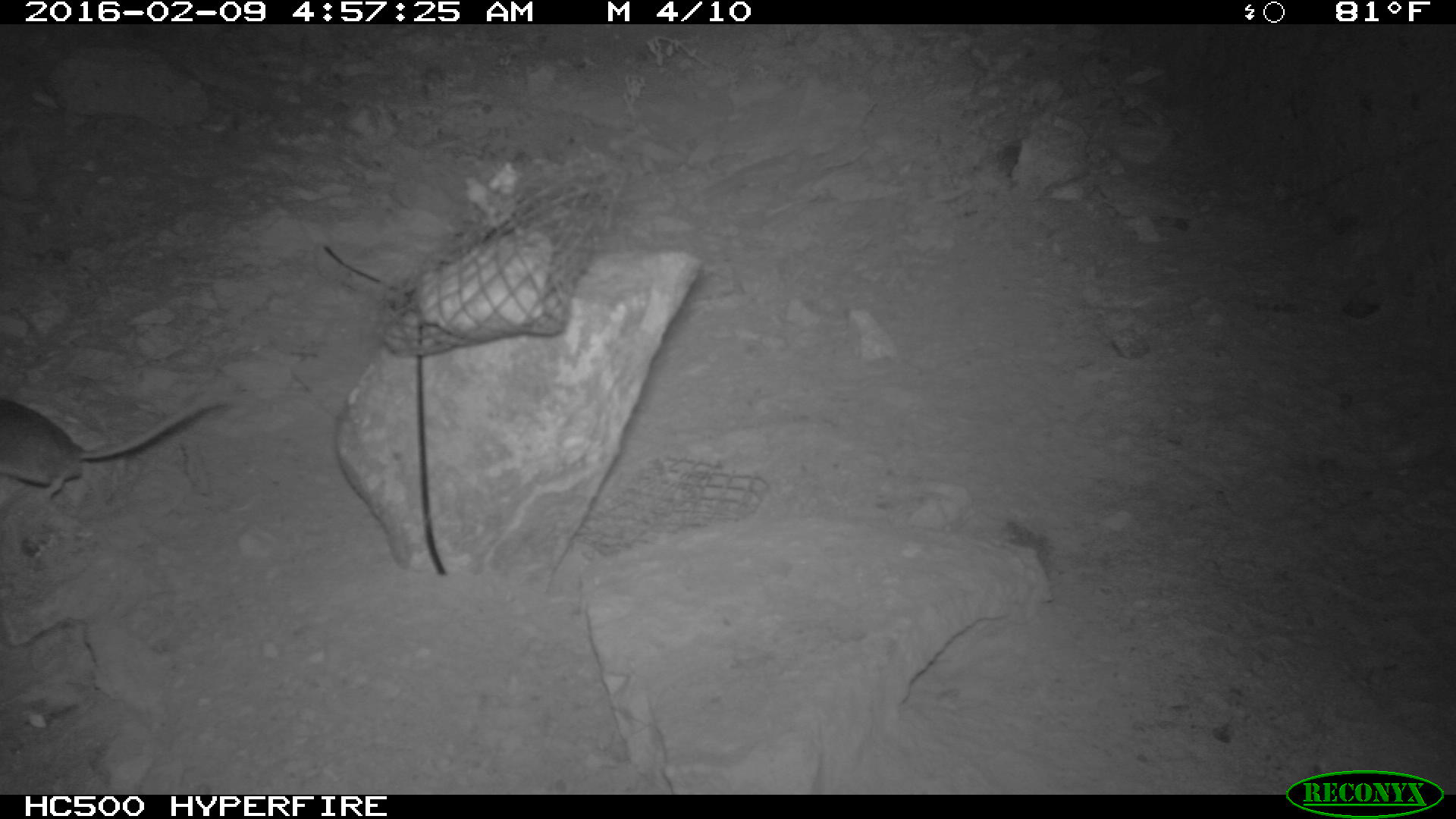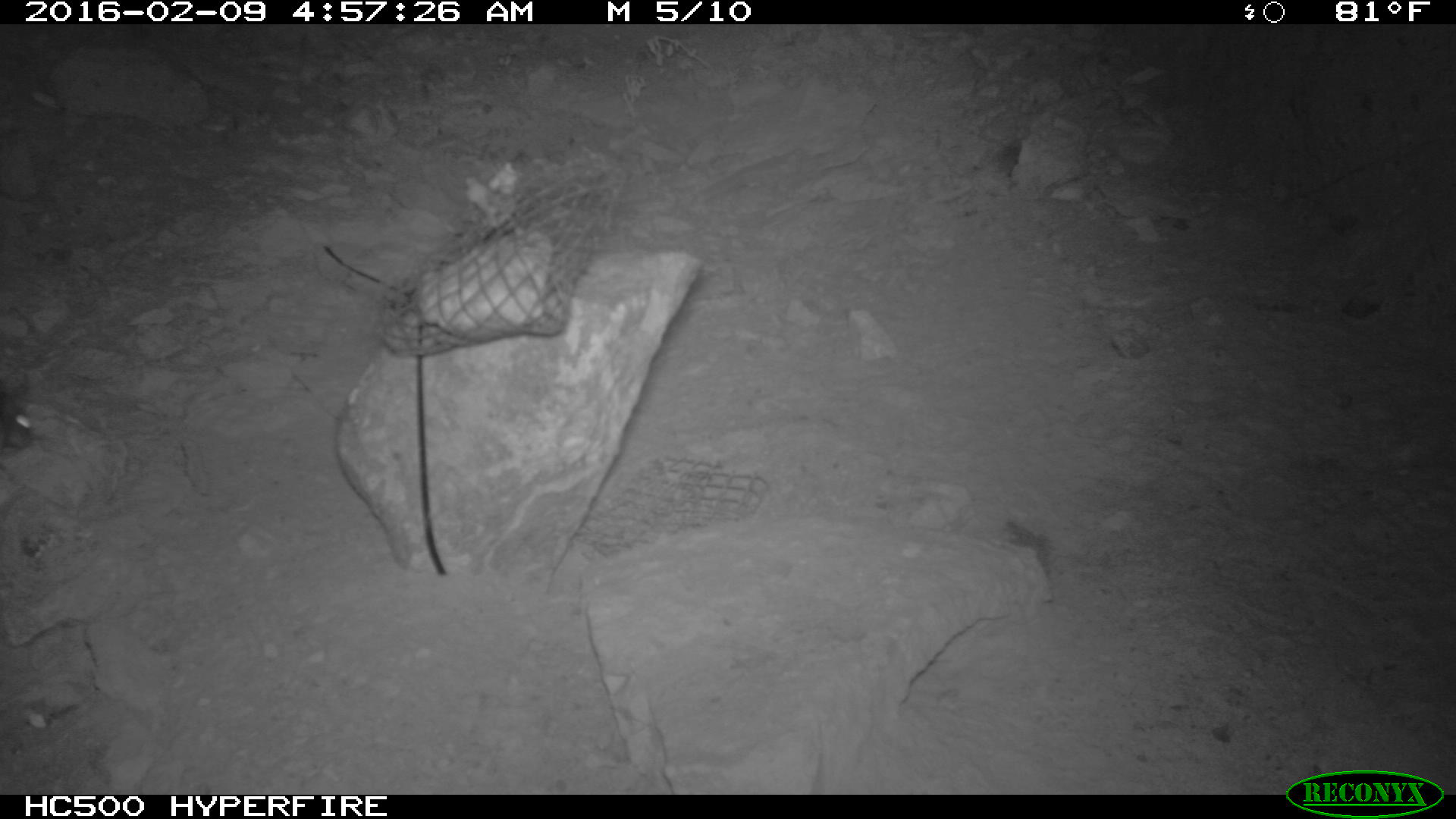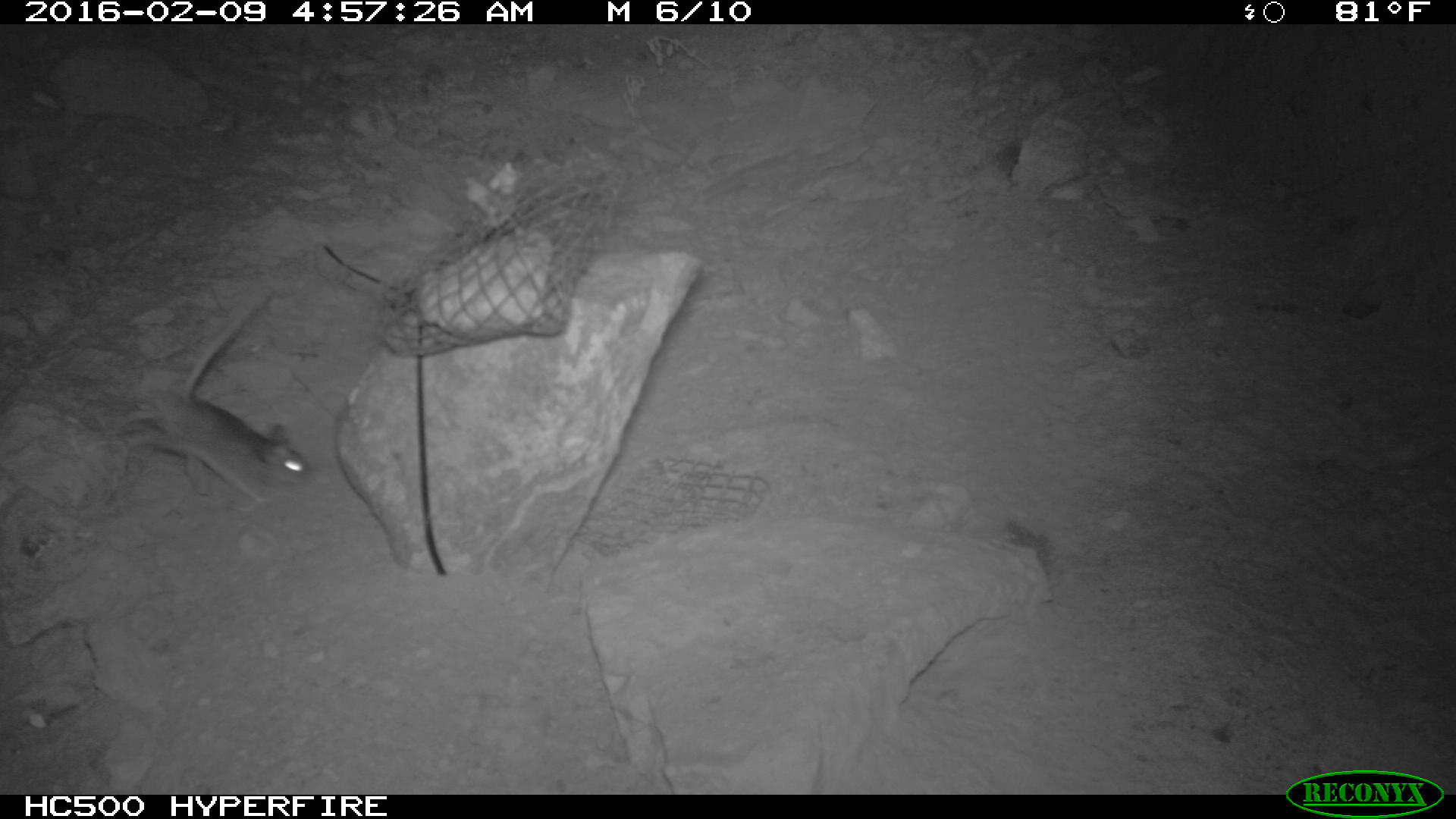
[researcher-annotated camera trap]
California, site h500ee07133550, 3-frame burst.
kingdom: Animalia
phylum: Chordata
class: Mammalia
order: Rodentia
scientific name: Rodentia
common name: rodent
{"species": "rodent (Rodentia)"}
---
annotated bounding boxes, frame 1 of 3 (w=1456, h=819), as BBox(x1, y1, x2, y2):
rodent: BBox(0, 397, 224, 500)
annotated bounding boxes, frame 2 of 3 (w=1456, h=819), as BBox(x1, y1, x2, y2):
rodent: BBox(0, 381, 33, 470)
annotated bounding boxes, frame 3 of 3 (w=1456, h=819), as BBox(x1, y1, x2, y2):
rodent: BBox(257, 441, 308, 475)